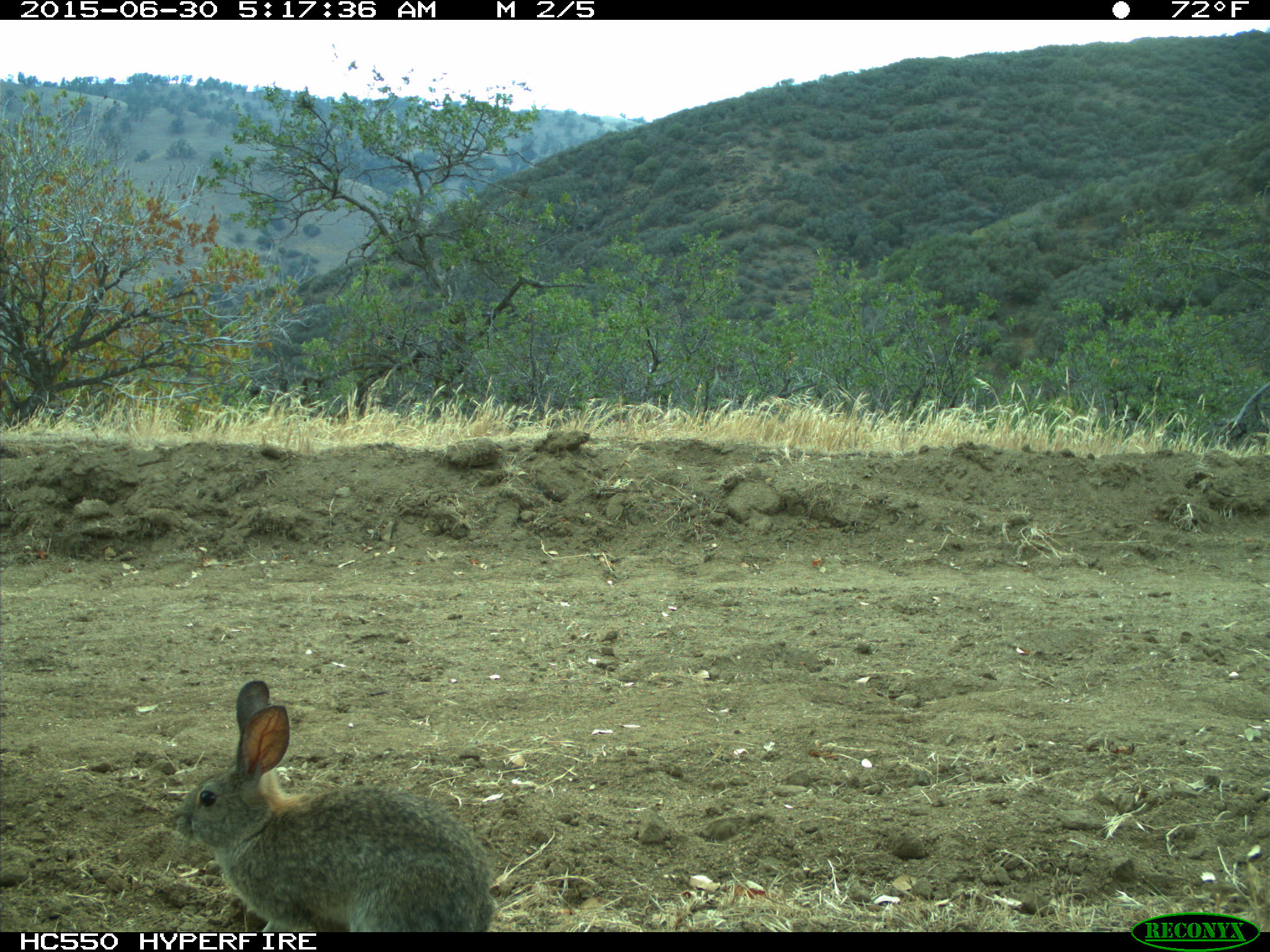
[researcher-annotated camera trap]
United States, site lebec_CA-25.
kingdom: Animalia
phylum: Chordata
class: Mammalia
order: Lagomorpha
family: Leporidae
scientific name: Leporidae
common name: rabbits and hares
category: unidentified rabbit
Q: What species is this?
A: Unidentified rabbit (rabbits and hares) (Leporidae).